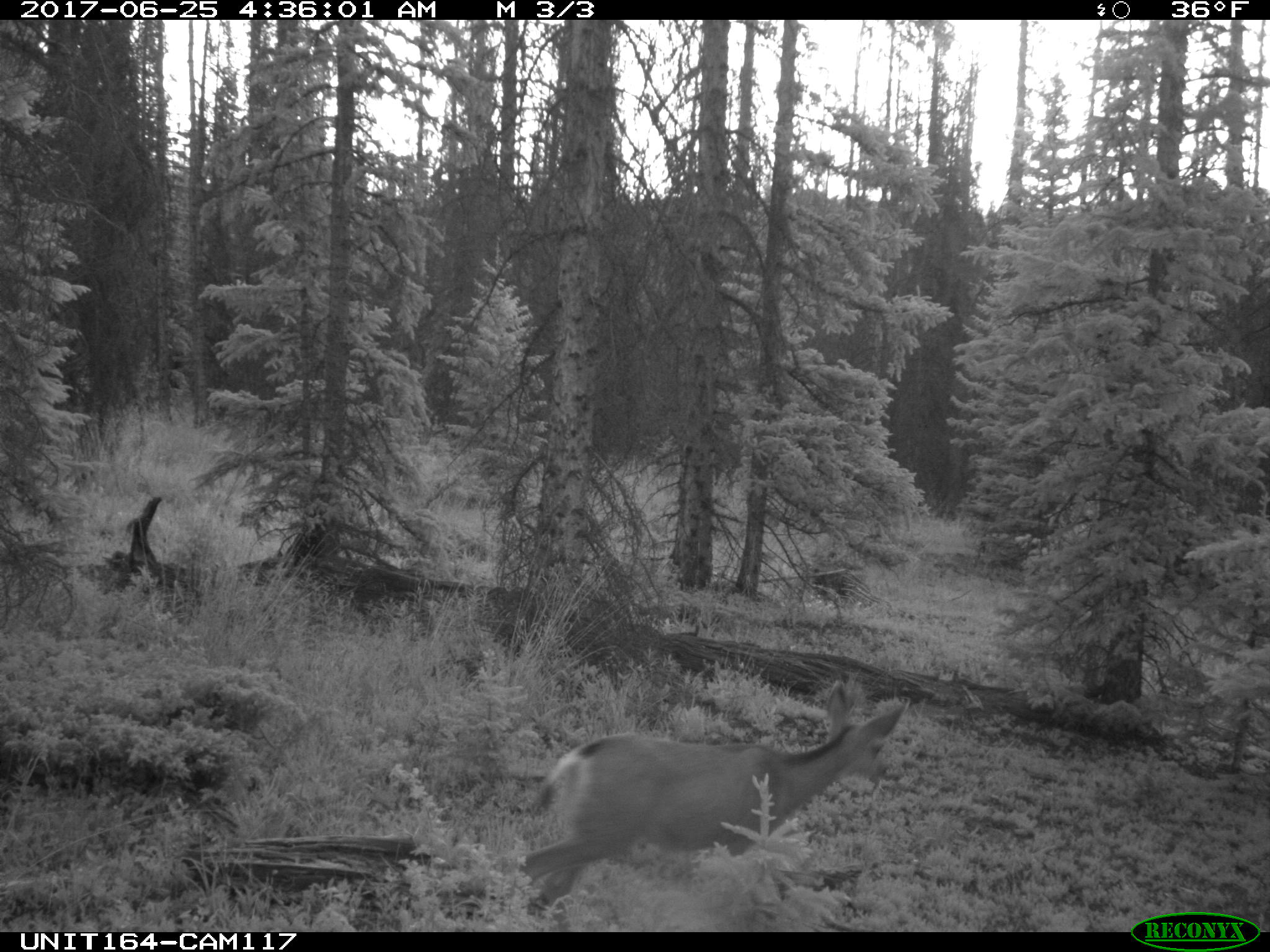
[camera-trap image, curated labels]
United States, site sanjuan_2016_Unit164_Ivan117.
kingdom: Animalia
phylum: Chordata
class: Mammalia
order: Artiodactyla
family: Cervidae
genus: Odocoileus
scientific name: Odocoileus hemionus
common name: mule deer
Odocoileus hemionus (mule deer).